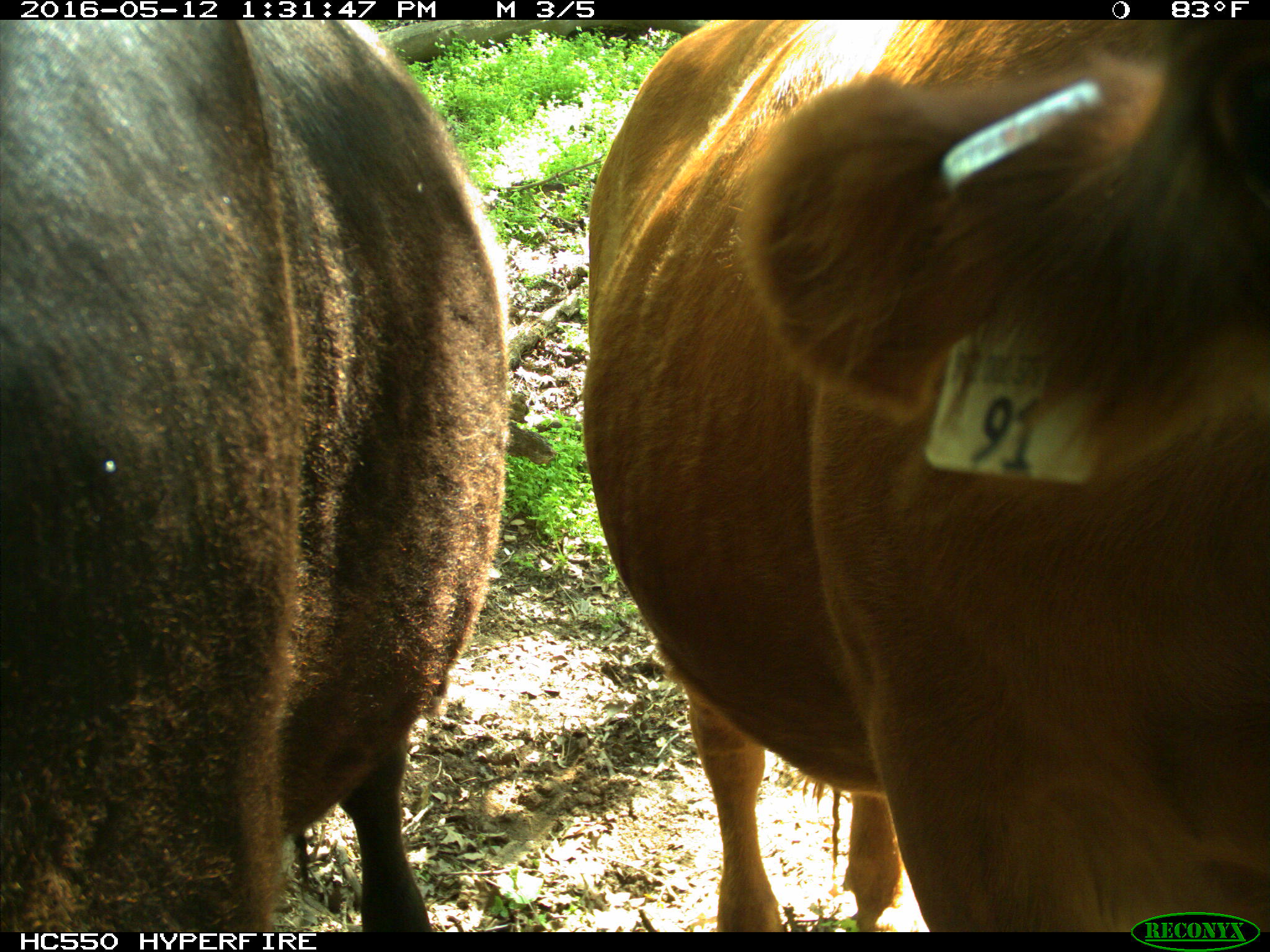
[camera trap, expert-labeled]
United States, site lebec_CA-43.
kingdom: Animalia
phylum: Chordata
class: Mammalia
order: Artiodactyla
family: Bovidae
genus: Bos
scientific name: Bos taurus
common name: domestic cow